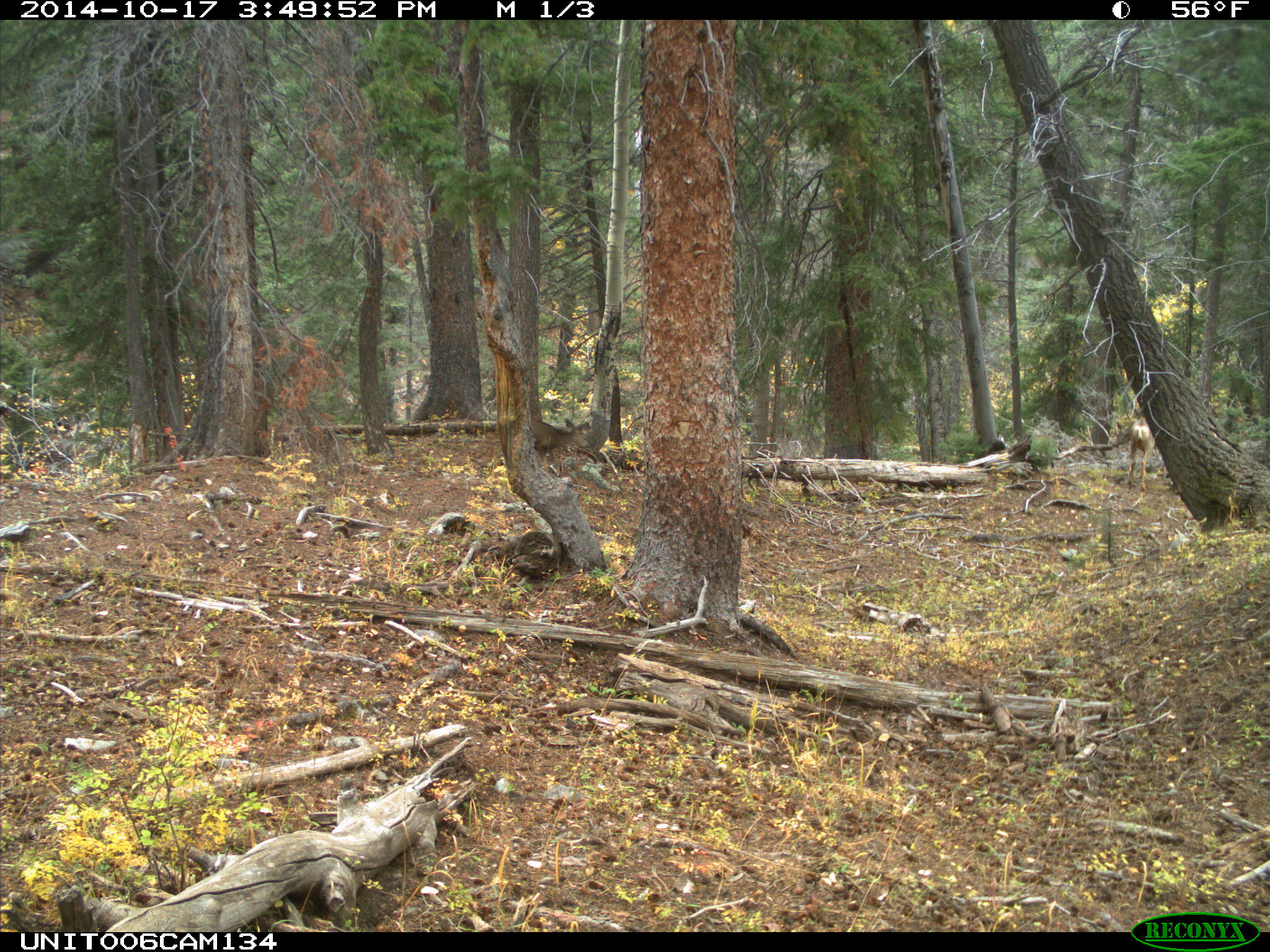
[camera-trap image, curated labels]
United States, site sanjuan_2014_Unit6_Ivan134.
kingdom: Animalia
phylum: Chordata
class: Mammalia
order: Artiodactyla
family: Cervidae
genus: Odocoileus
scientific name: Odocoileus hemionus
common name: mule deer